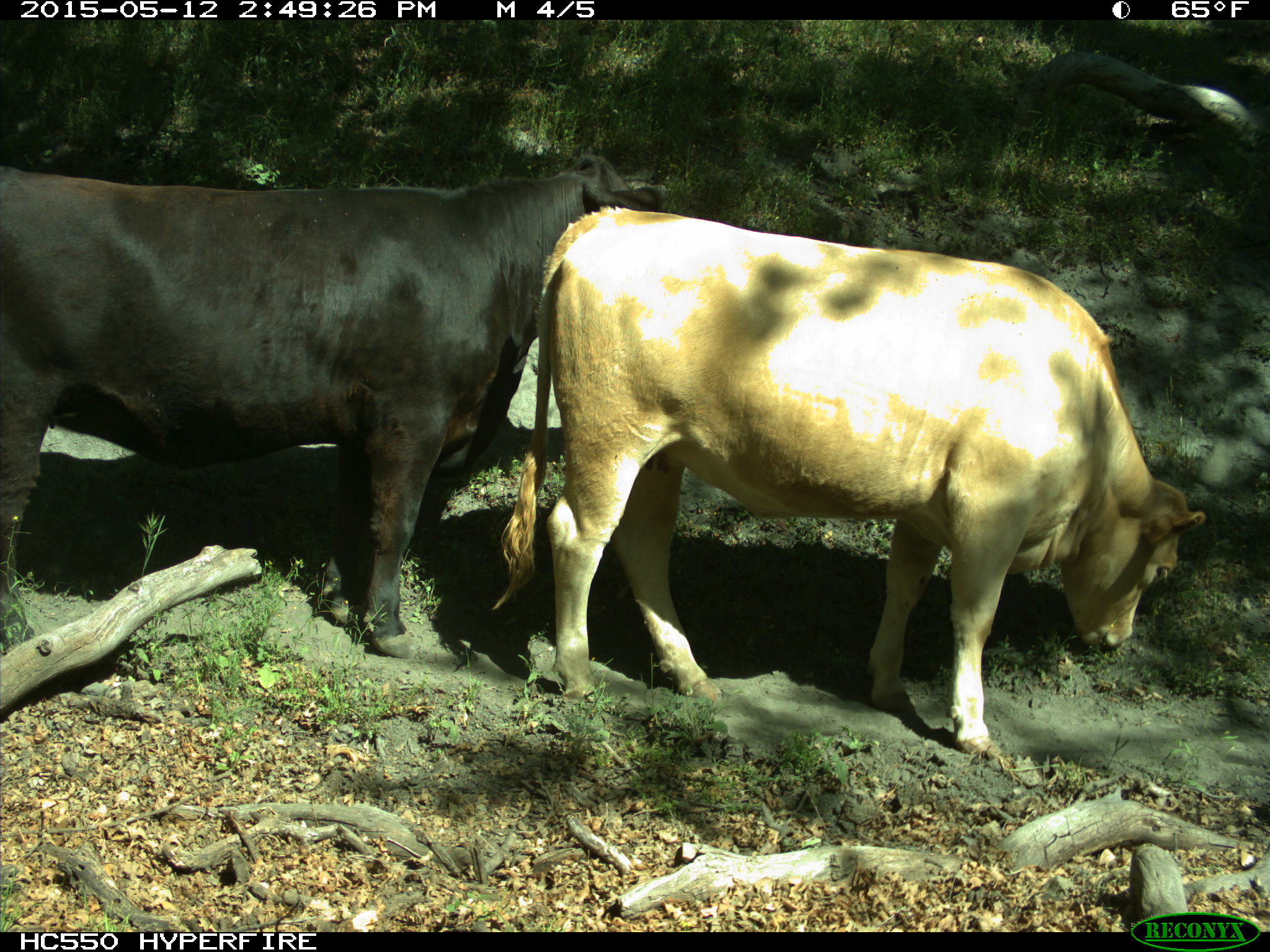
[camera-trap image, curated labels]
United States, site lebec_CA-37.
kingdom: Animalia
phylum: Chordata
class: Mammalia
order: Artiodactyla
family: Bovidae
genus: Bos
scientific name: Bos taurus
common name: domestic cow